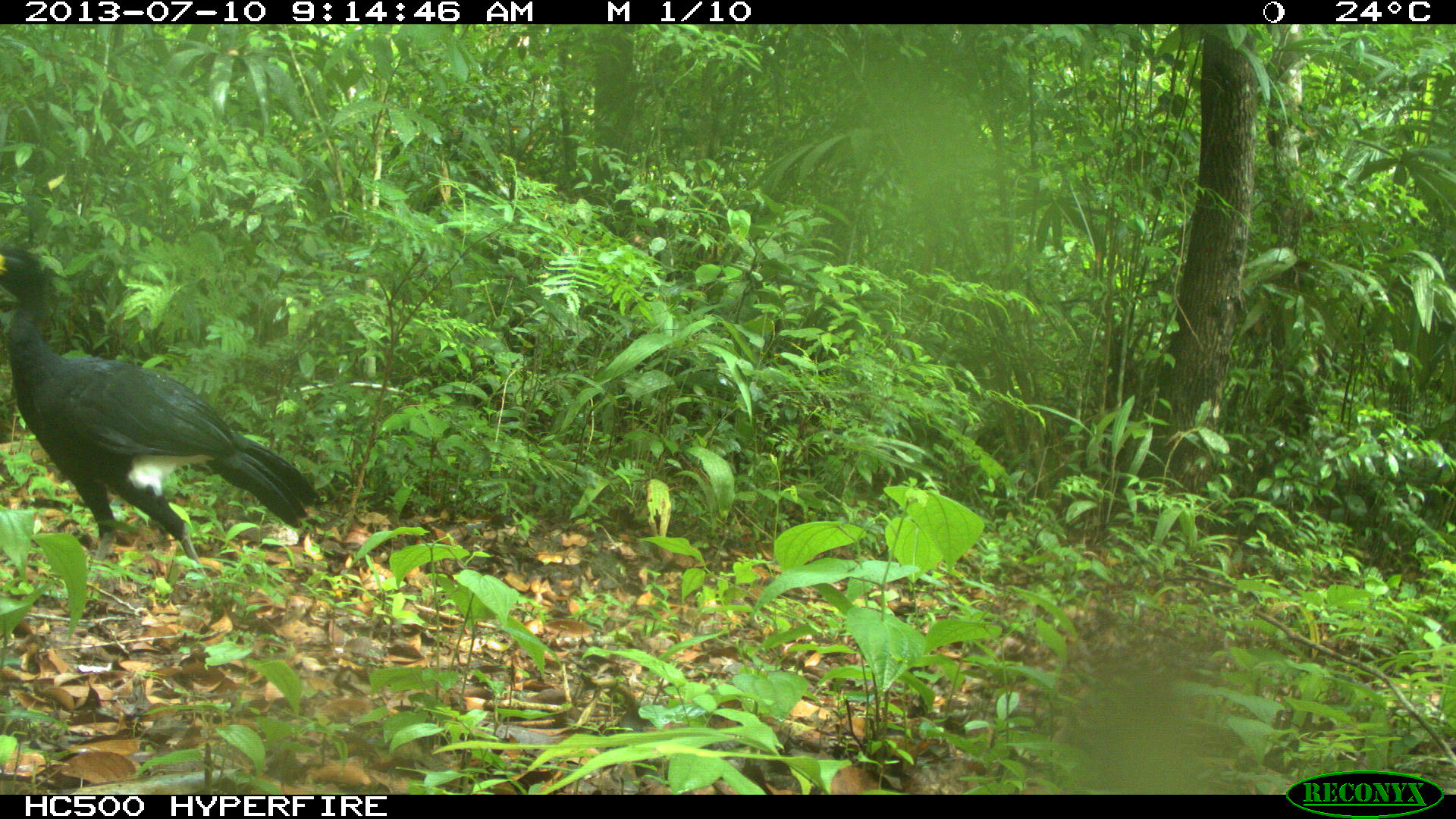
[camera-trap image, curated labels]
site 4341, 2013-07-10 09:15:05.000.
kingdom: Animalia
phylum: Chordata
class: Aves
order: Galliformes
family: Cracidae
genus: Crax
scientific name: Crax rubra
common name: great curassow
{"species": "Crax rubra (great curassow)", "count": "2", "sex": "male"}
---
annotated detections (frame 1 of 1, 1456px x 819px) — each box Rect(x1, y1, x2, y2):
crax rubra: Rect(0, 245, 318, 591)